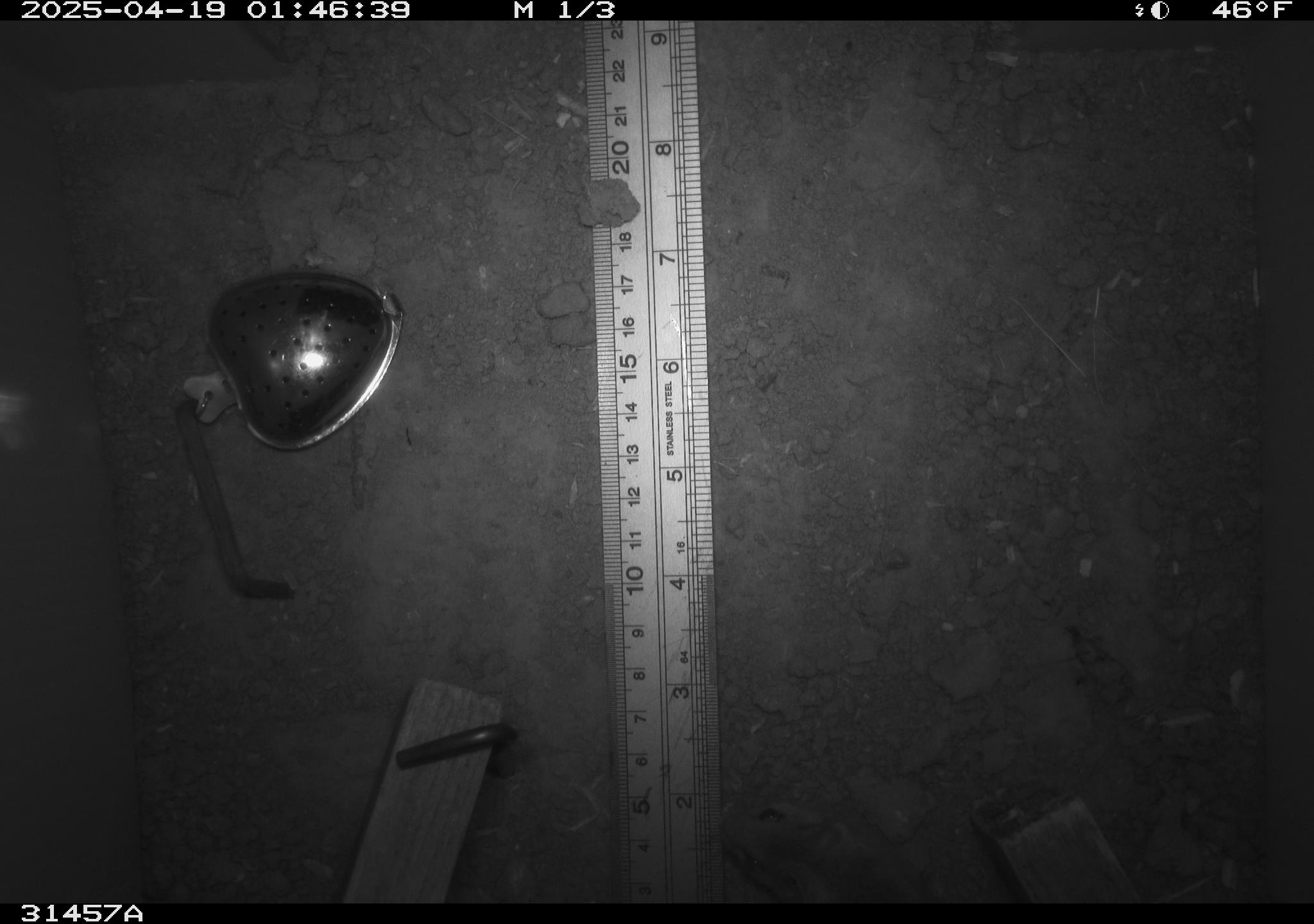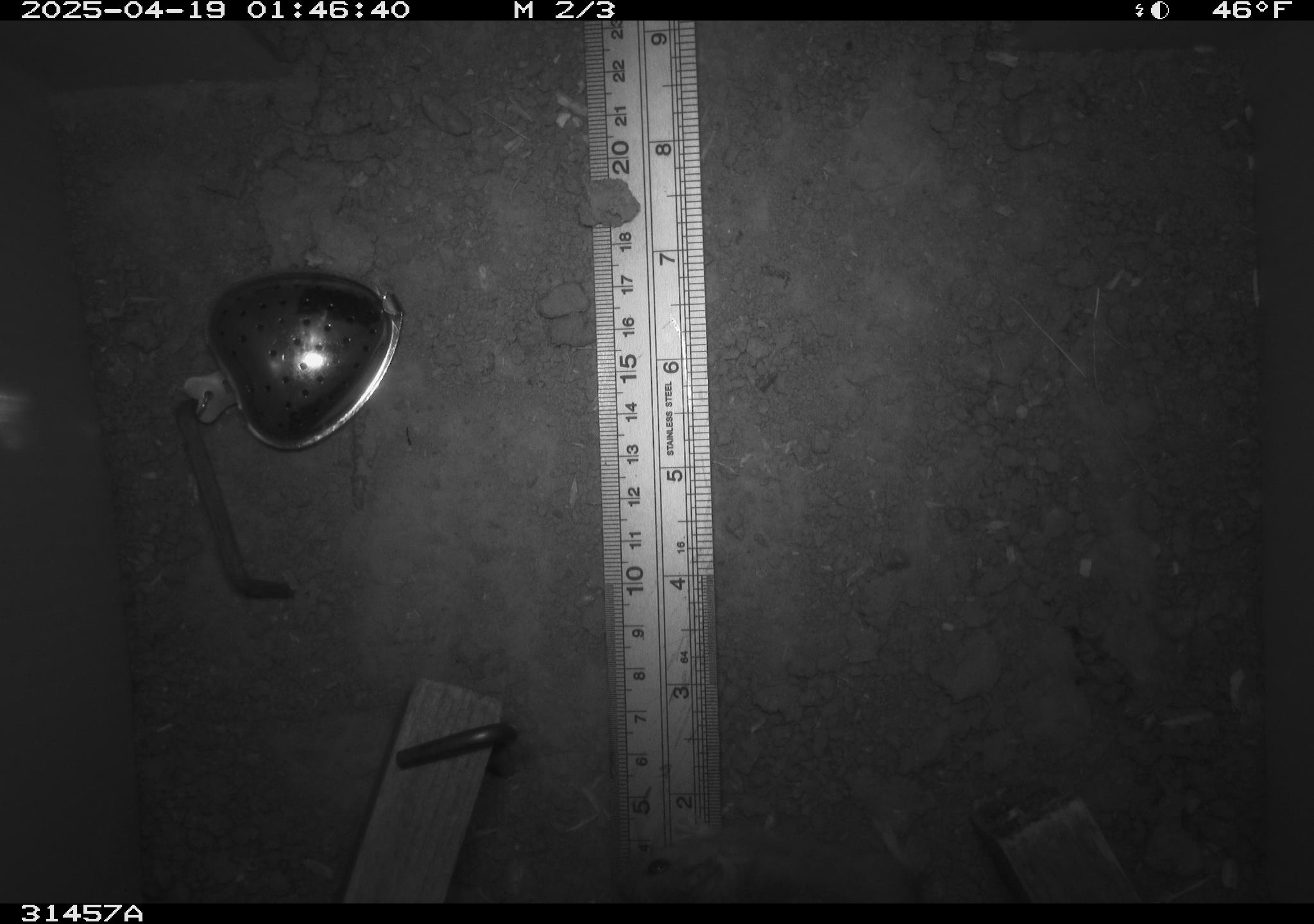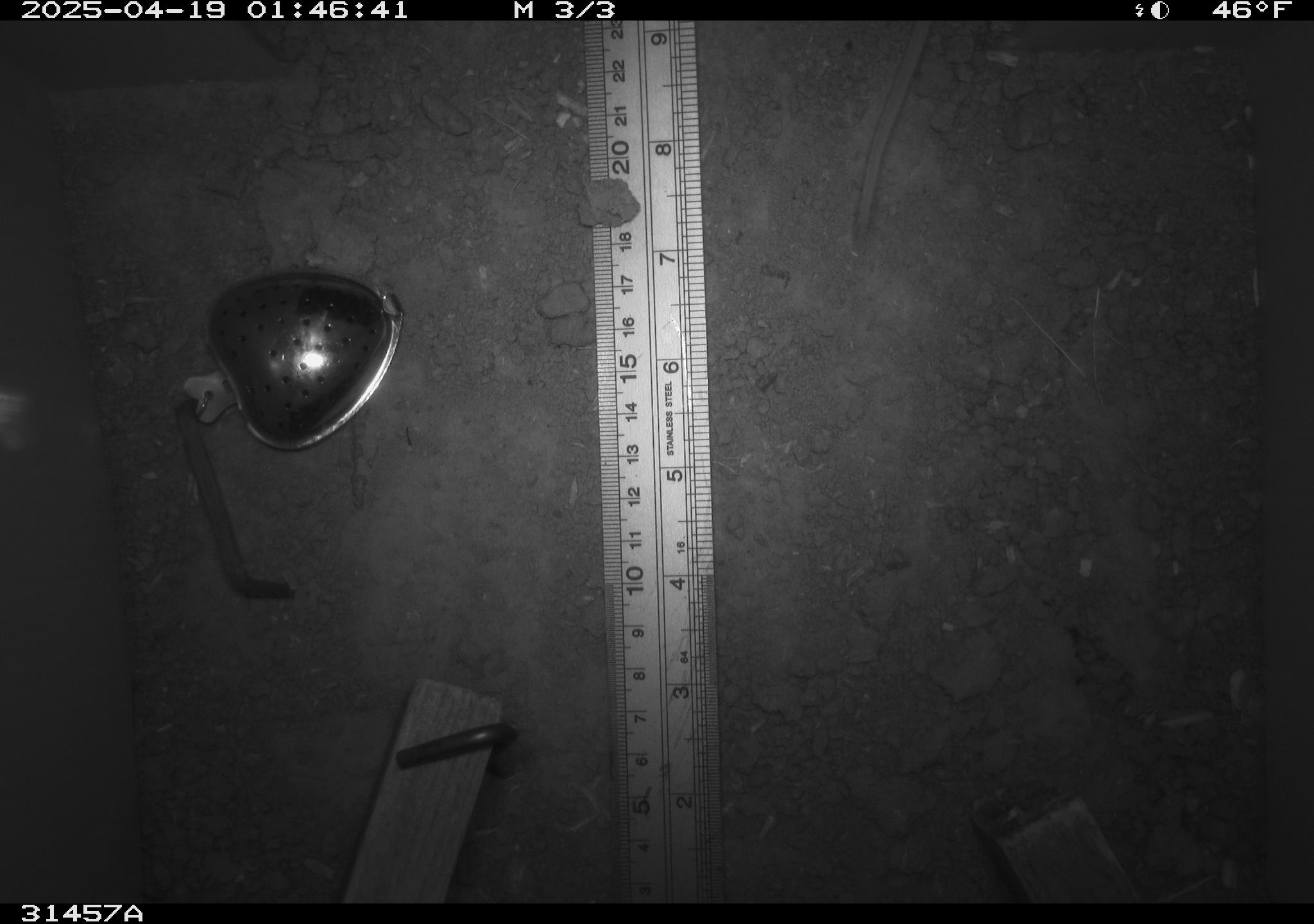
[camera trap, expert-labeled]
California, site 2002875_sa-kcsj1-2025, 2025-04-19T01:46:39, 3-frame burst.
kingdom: Animalia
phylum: Chordata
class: Mammalia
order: Rodentia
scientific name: Rodentia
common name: rodent